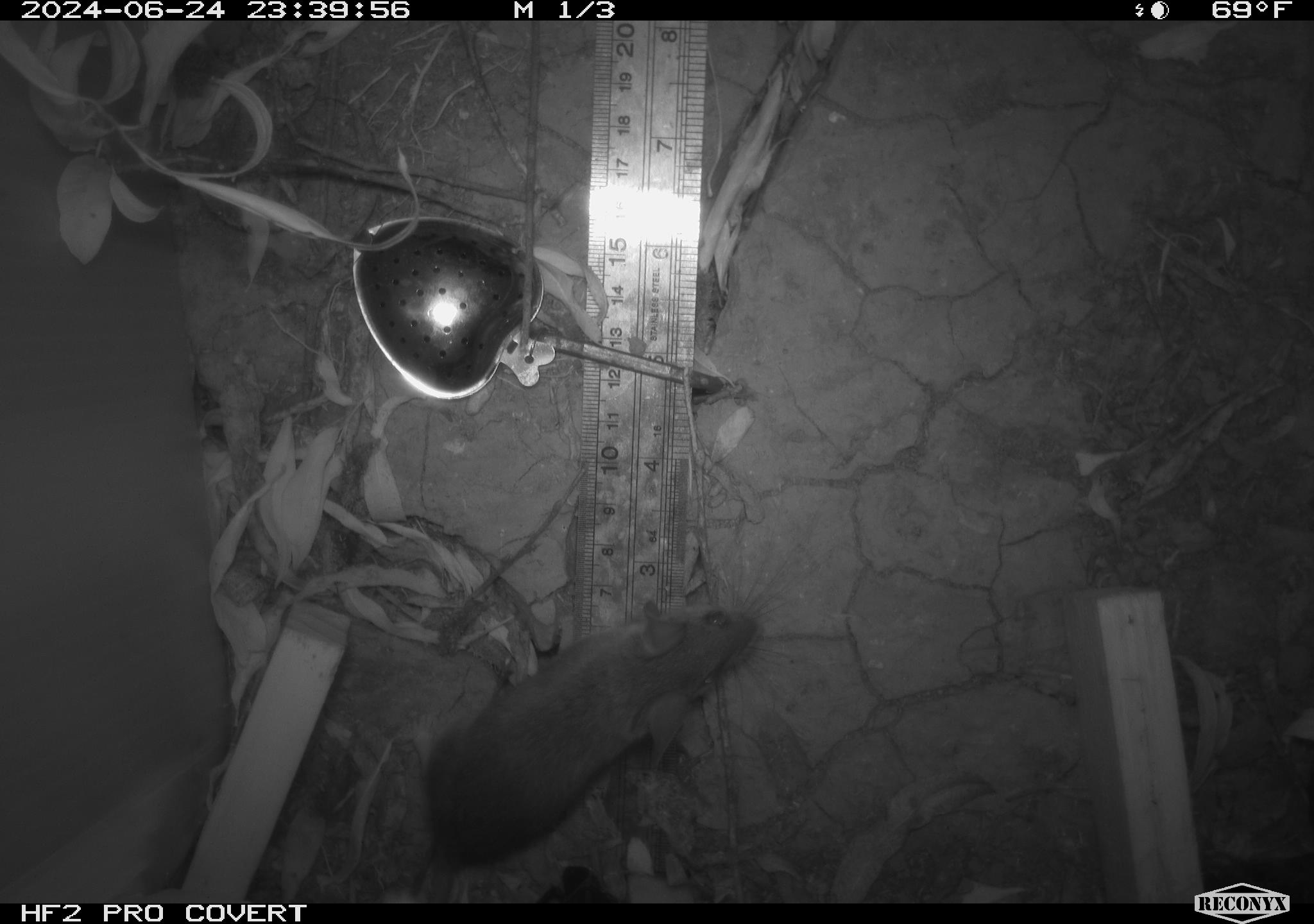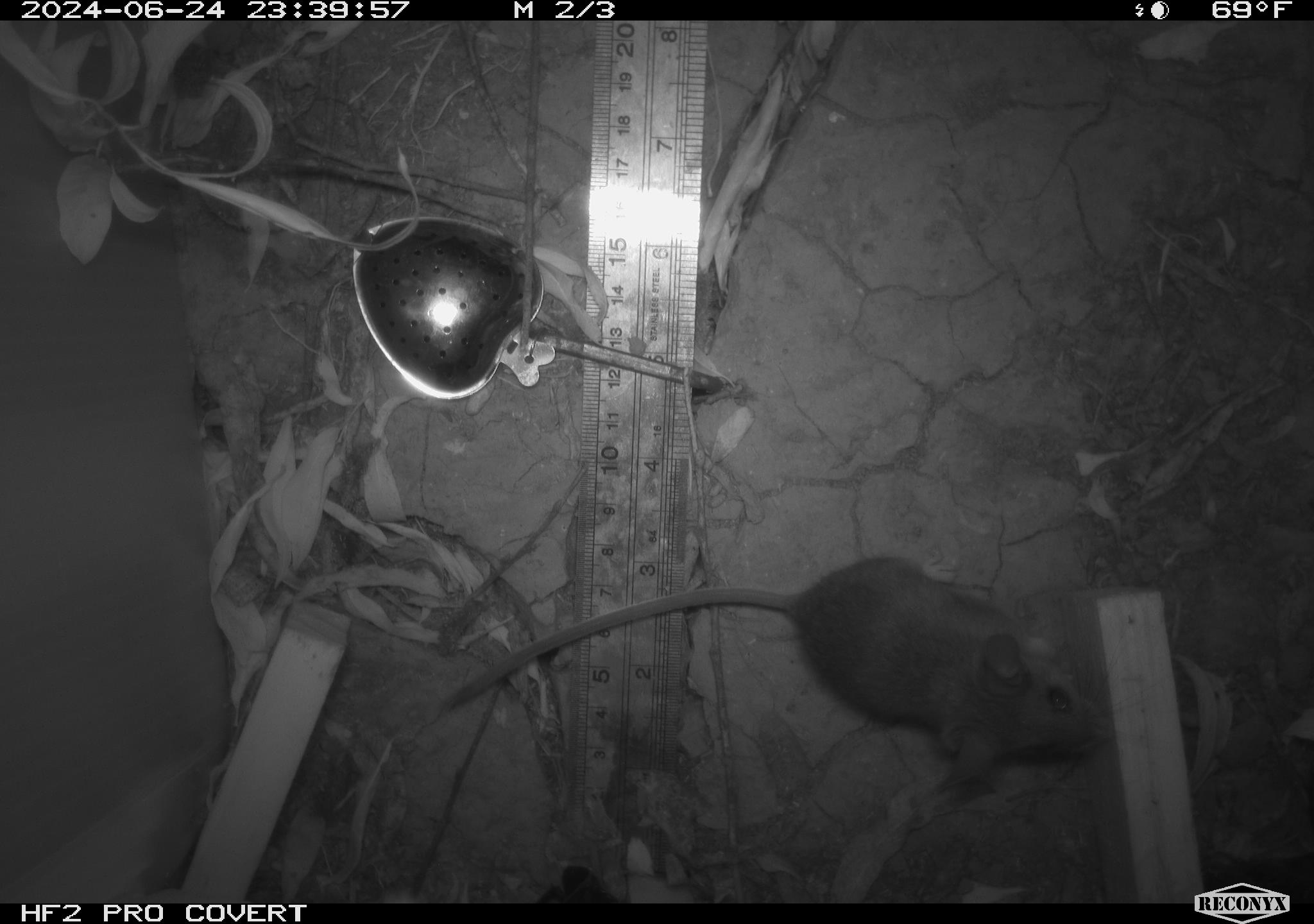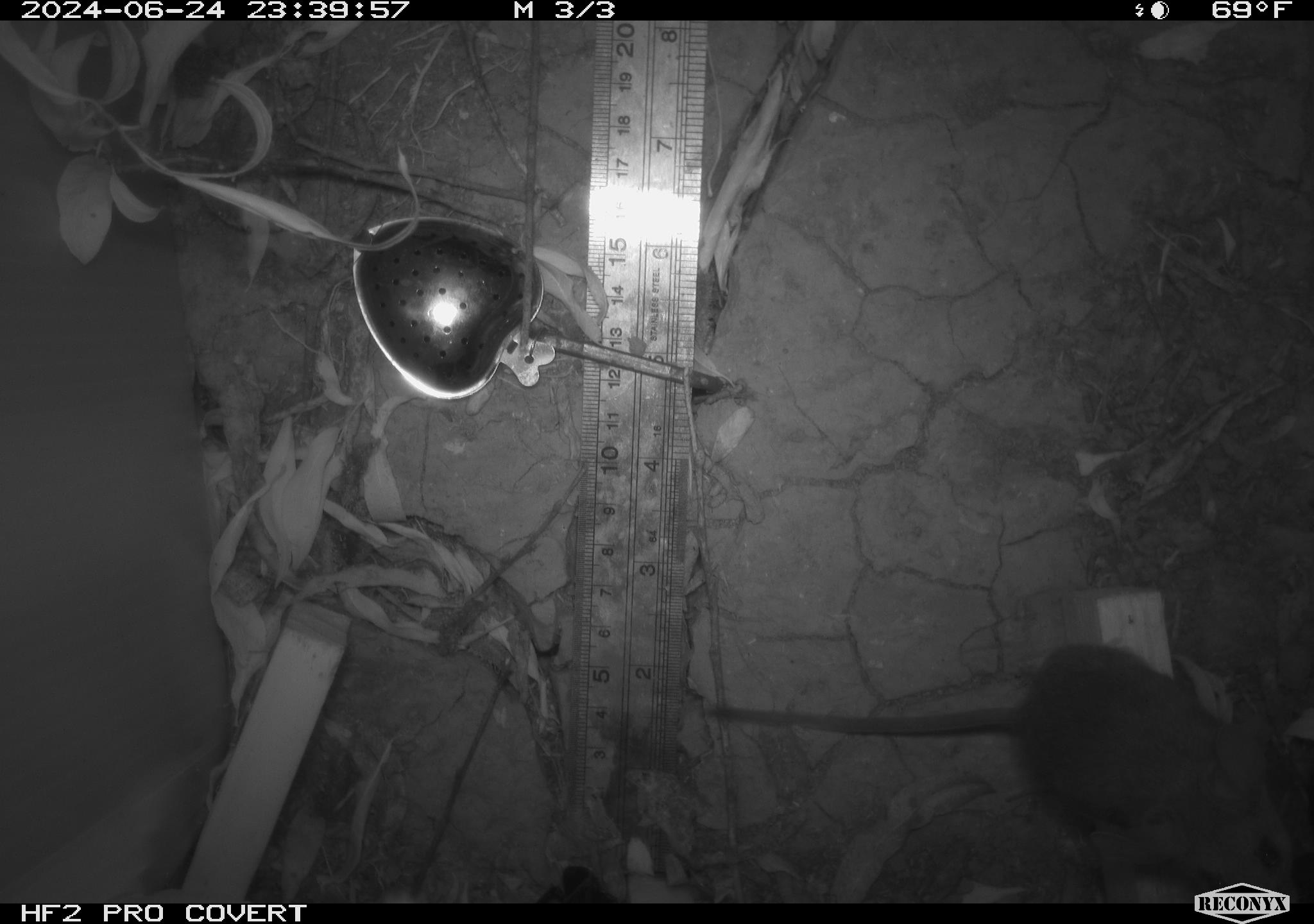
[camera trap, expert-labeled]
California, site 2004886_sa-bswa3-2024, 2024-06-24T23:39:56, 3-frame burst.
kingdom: Animalia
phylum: Chordata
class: Mammalia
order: Rodentia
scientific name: Rodentia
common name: mouse species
Mouse species (Rodentia).